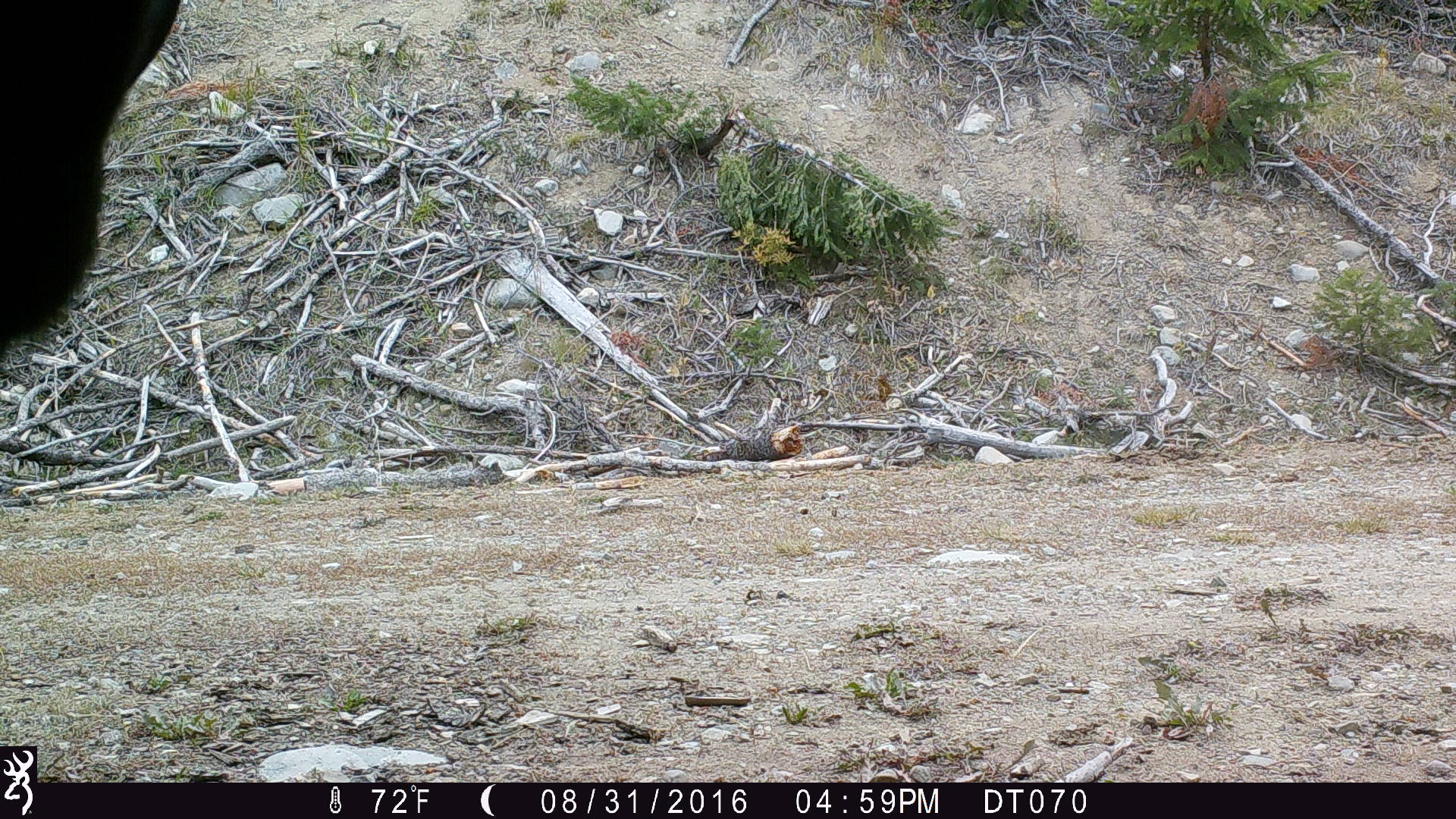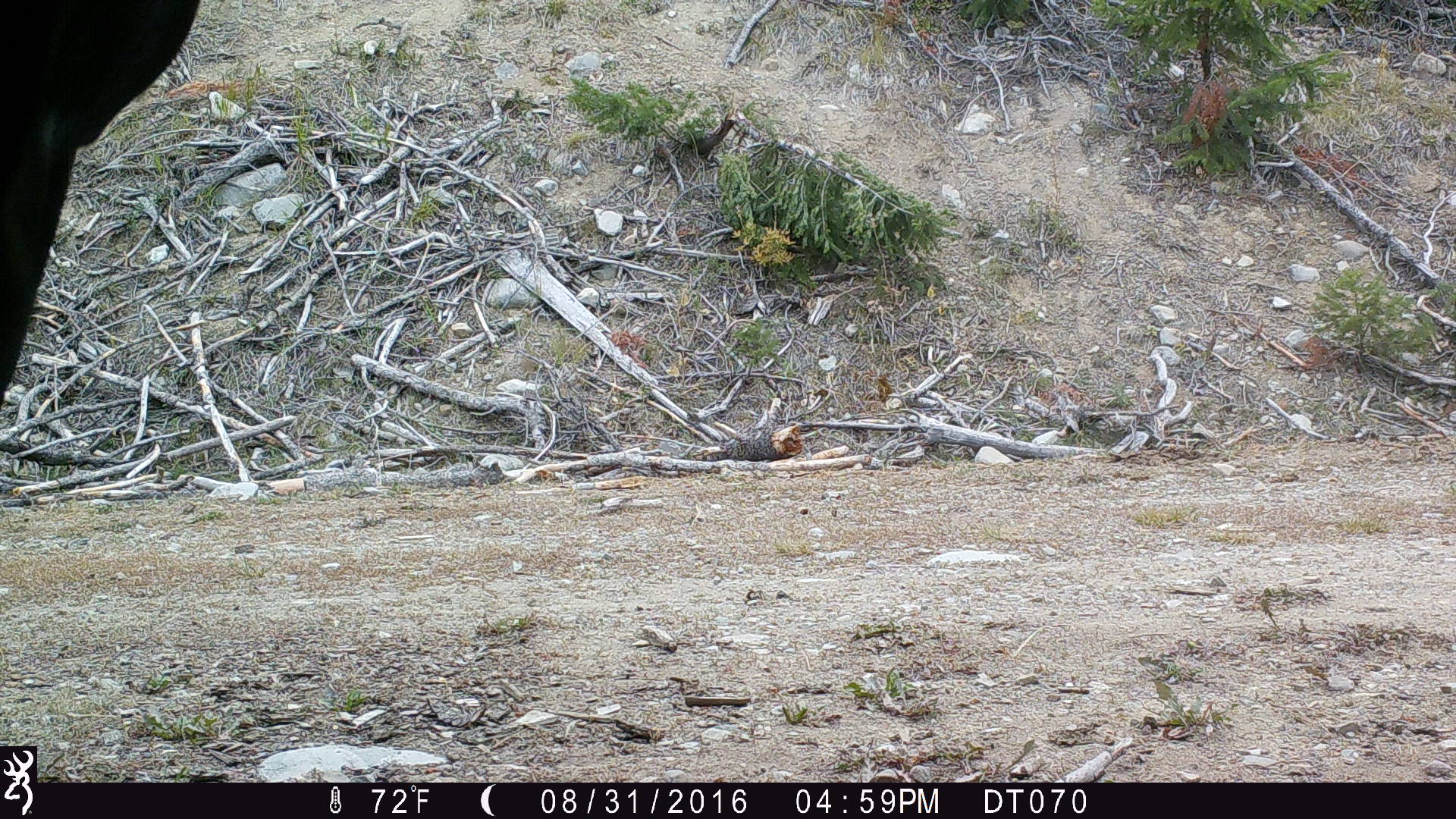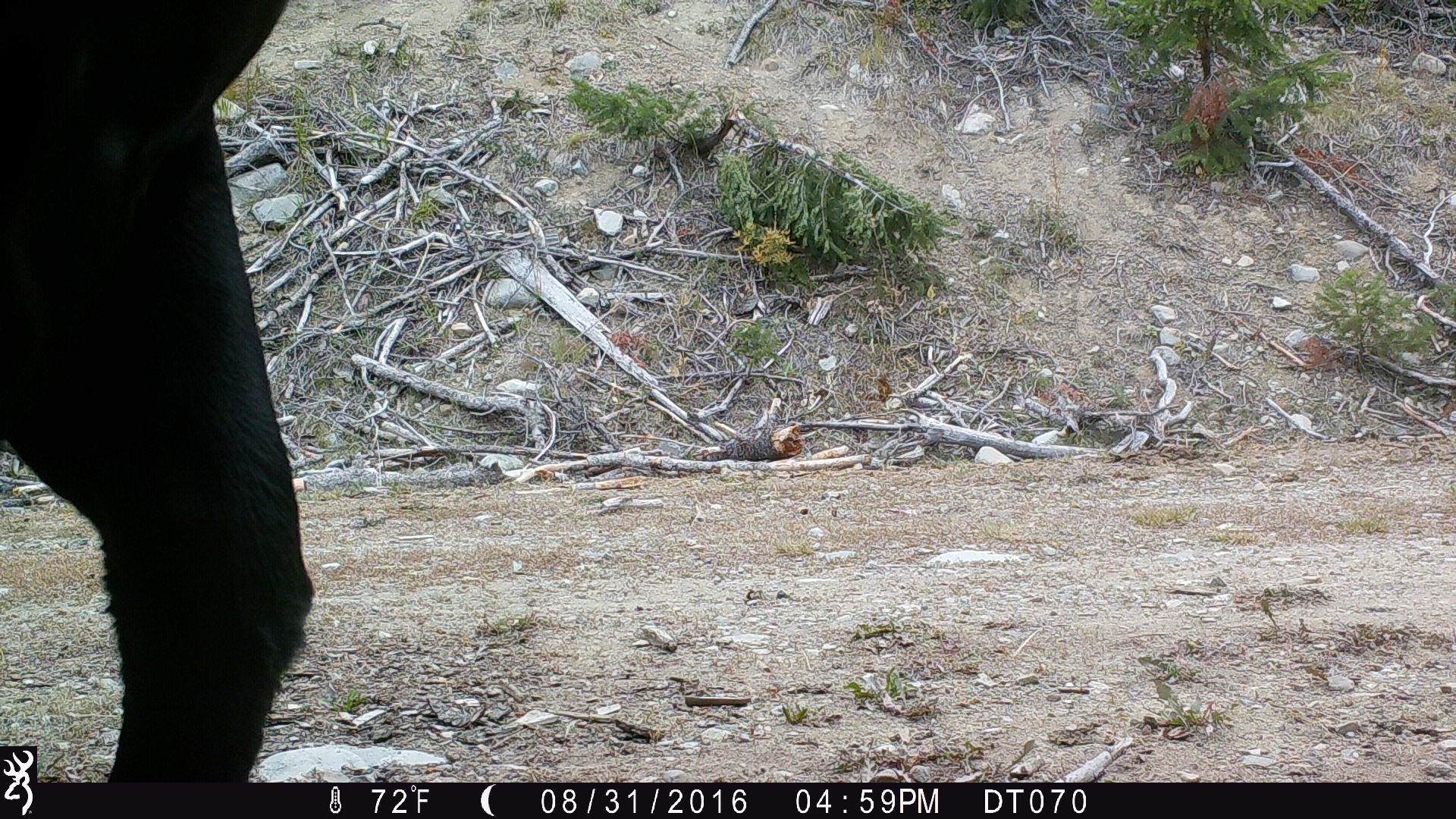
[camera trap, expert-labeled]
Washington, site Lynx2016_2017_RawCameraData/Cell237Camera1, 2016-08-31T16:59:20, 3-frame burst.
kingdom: Animalia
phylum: Chordata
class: Mammalia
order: Artiodactyla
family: Bovidae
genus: Bos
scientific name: Bos taurus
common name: domestic cattle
Domestic cattle (Bos taurus). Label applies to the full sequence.